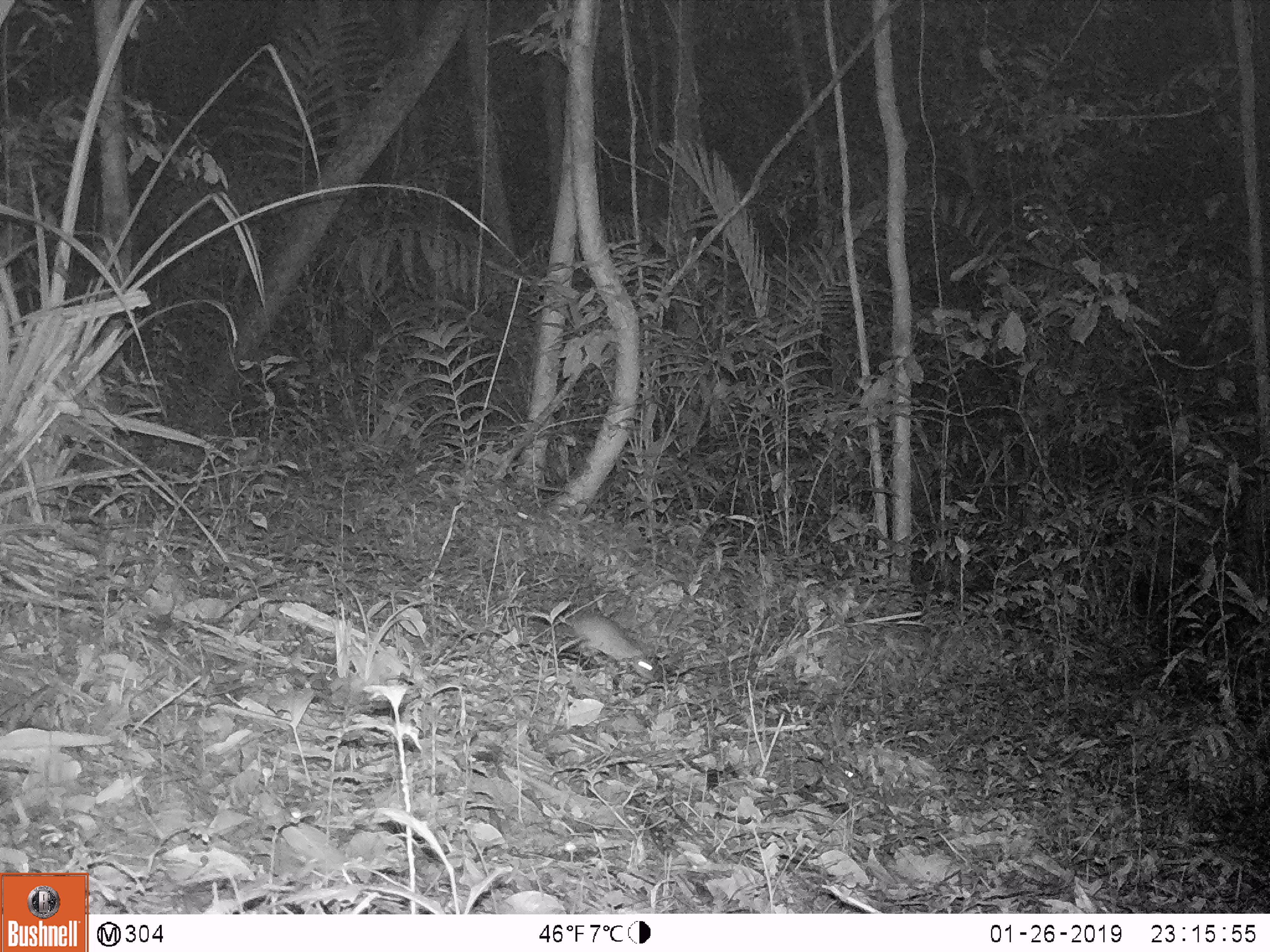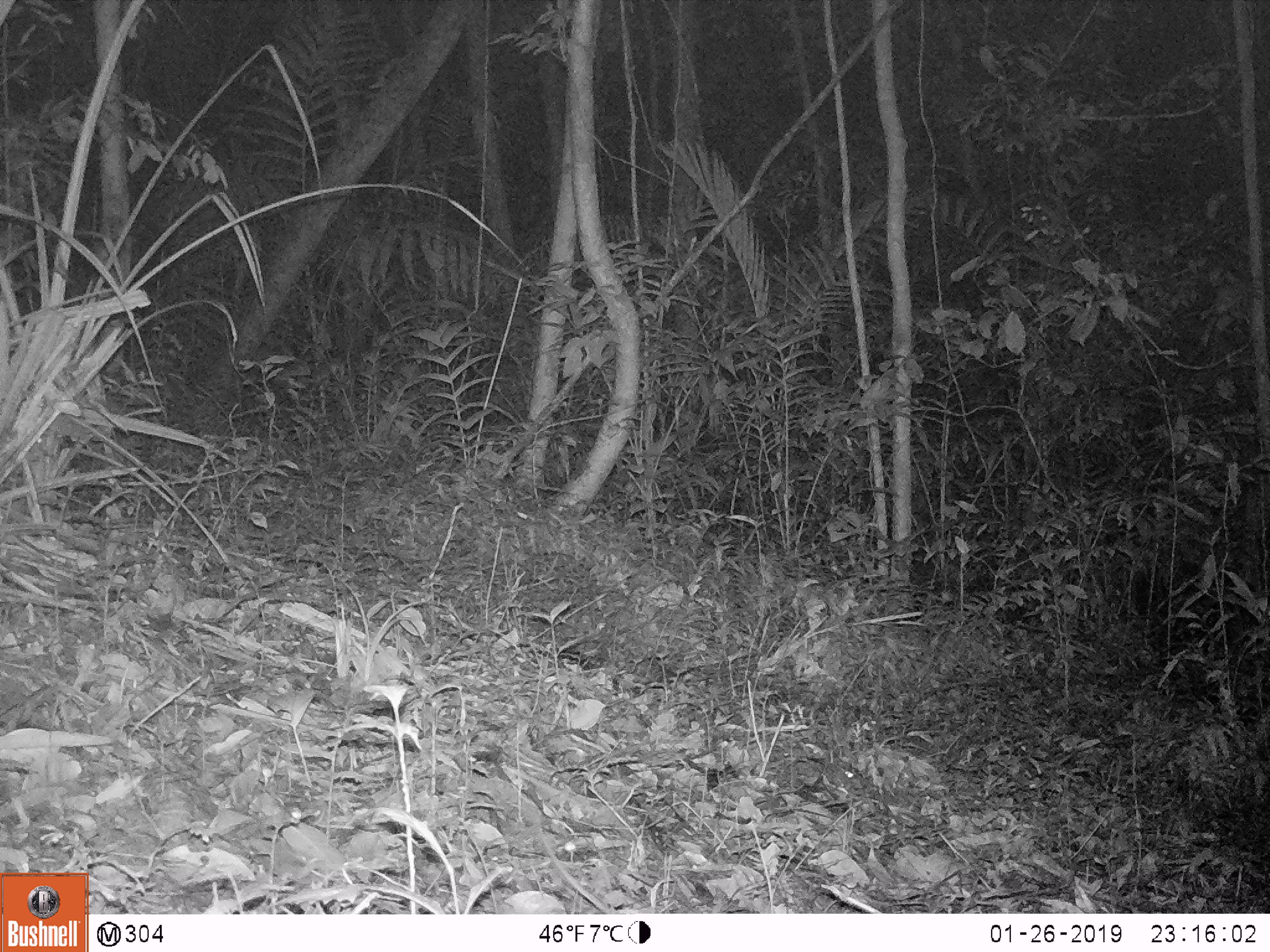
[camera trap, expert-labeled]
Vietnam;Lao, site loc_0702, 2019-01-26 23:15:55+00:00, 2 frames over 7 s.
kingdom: Animalia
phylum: Chordata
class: Mammalia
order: Rodentia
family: Muridae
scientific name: Muridae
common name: old-world mice and rats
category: unidentified murid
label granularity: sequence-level